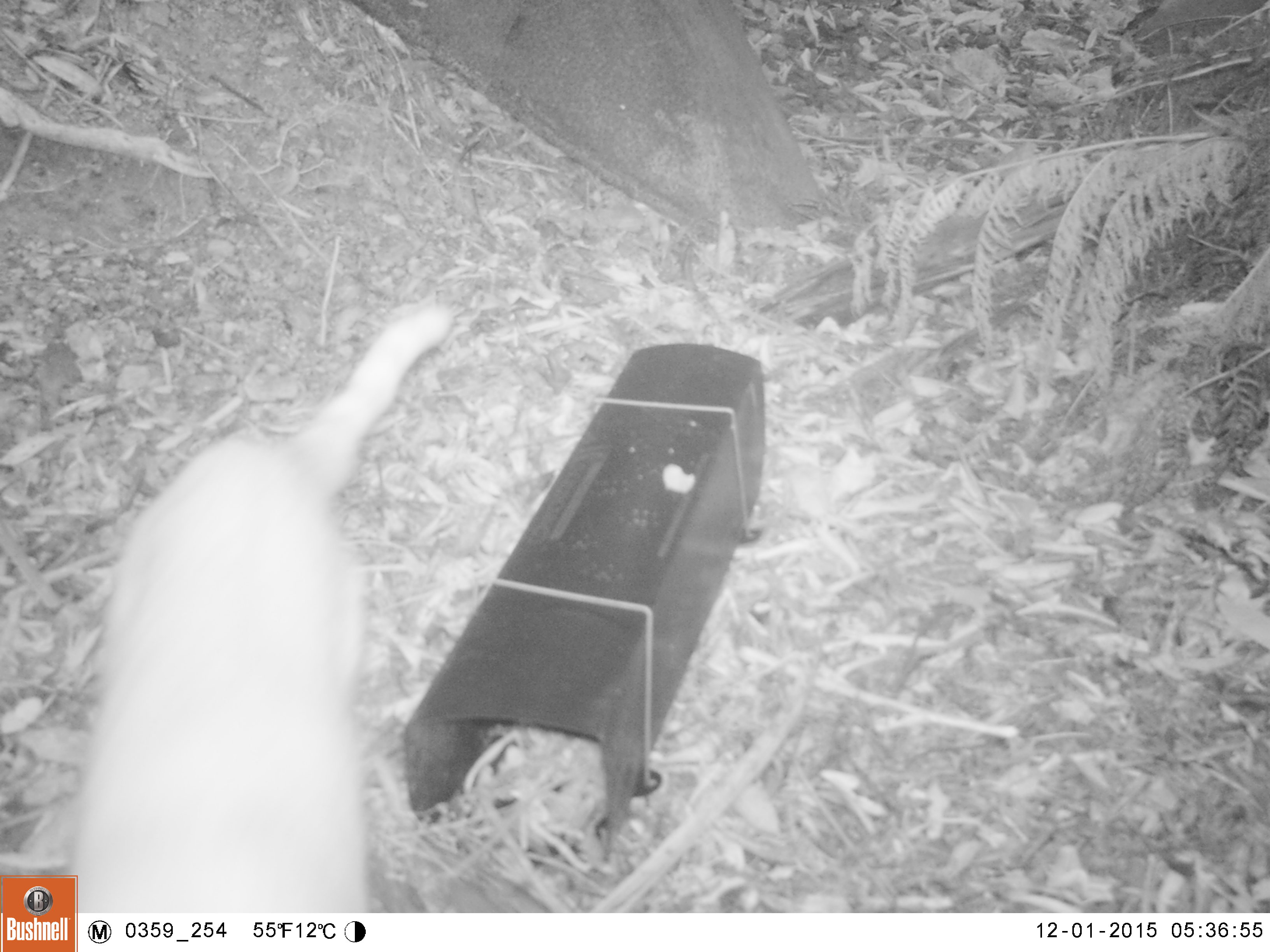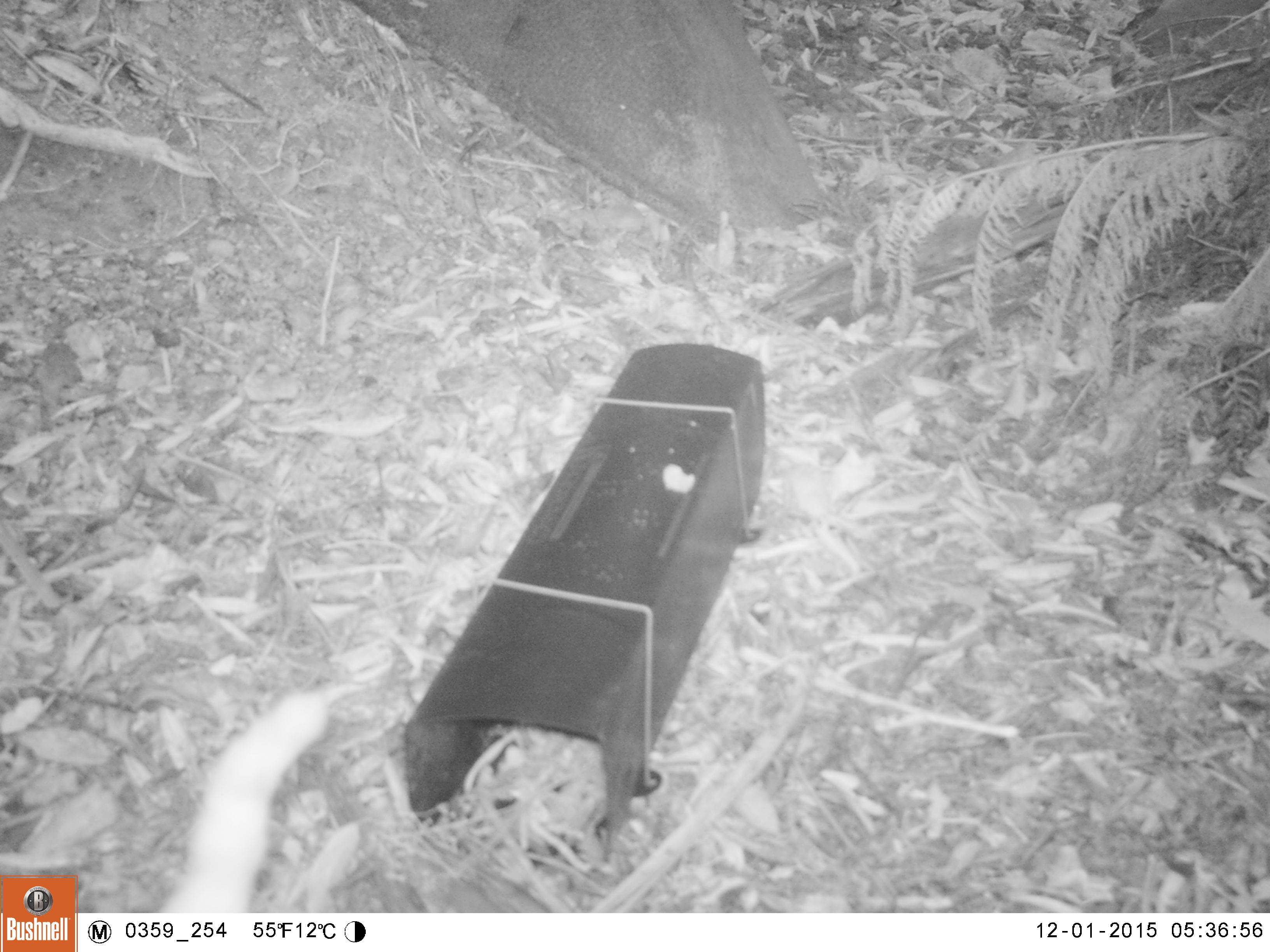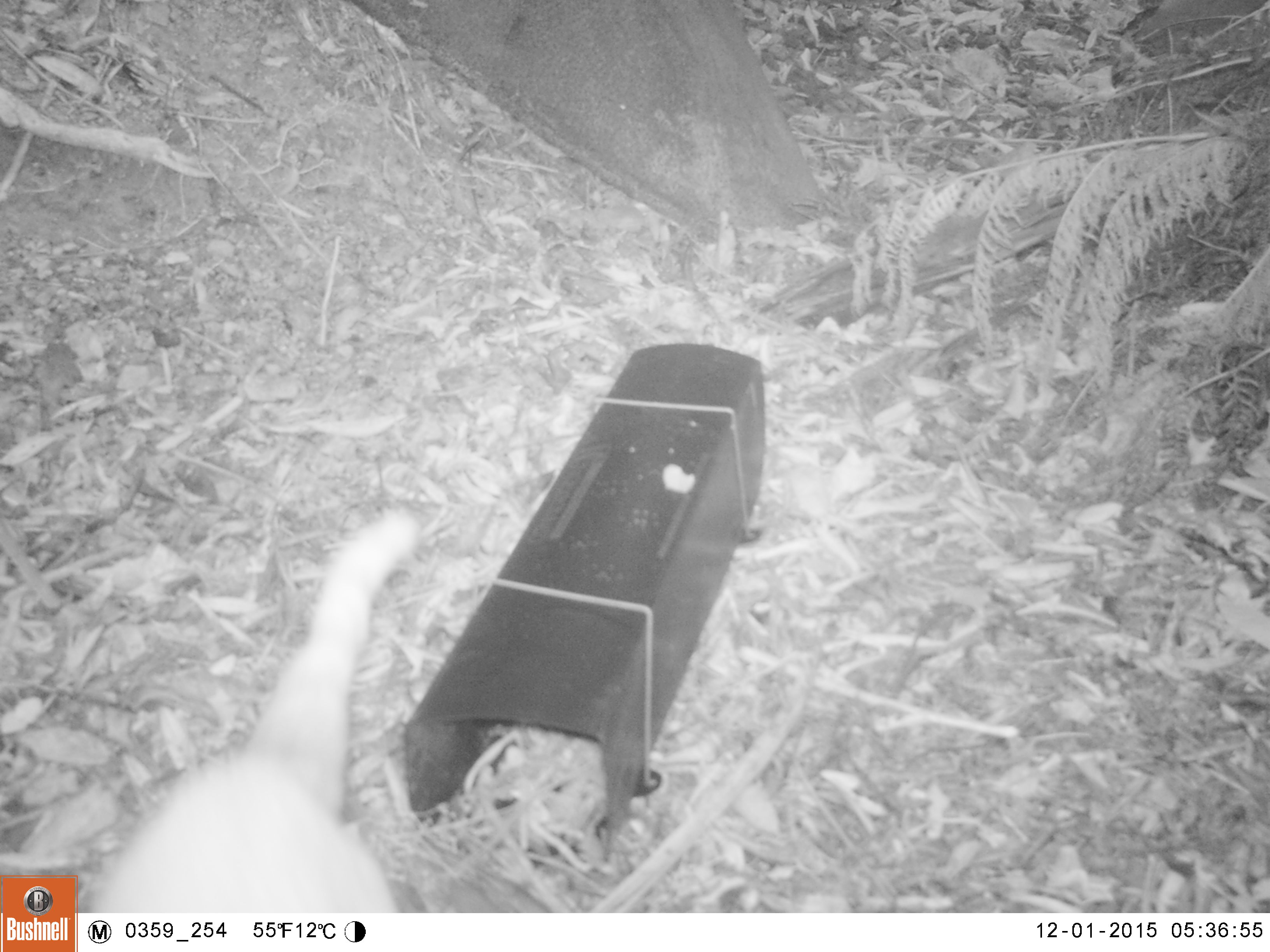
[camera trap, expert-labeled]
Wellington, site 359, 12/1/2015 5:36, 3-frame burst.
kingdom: Animalia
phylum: Chordata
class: Mammalia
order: Carnivora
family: Felidae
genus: Felis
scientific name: Felis catus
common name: cat